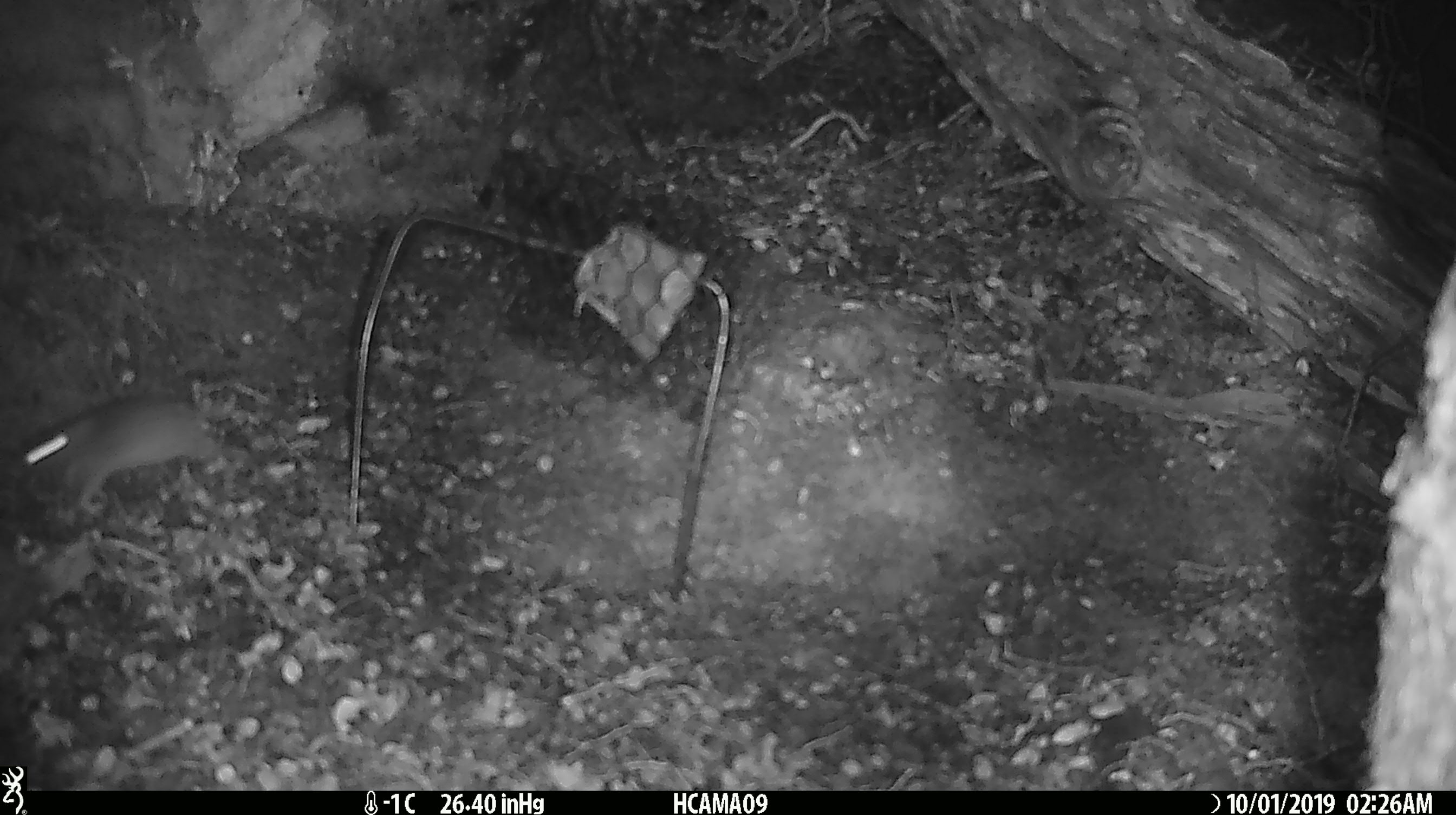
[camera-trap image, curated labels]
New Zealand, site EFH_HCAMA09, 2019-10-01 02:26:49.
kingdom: Animalia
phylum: Chordata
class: Mammalia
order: Rodentia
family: Muridae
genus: Mus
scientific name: Mus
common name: mouse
Mouse (Mus).